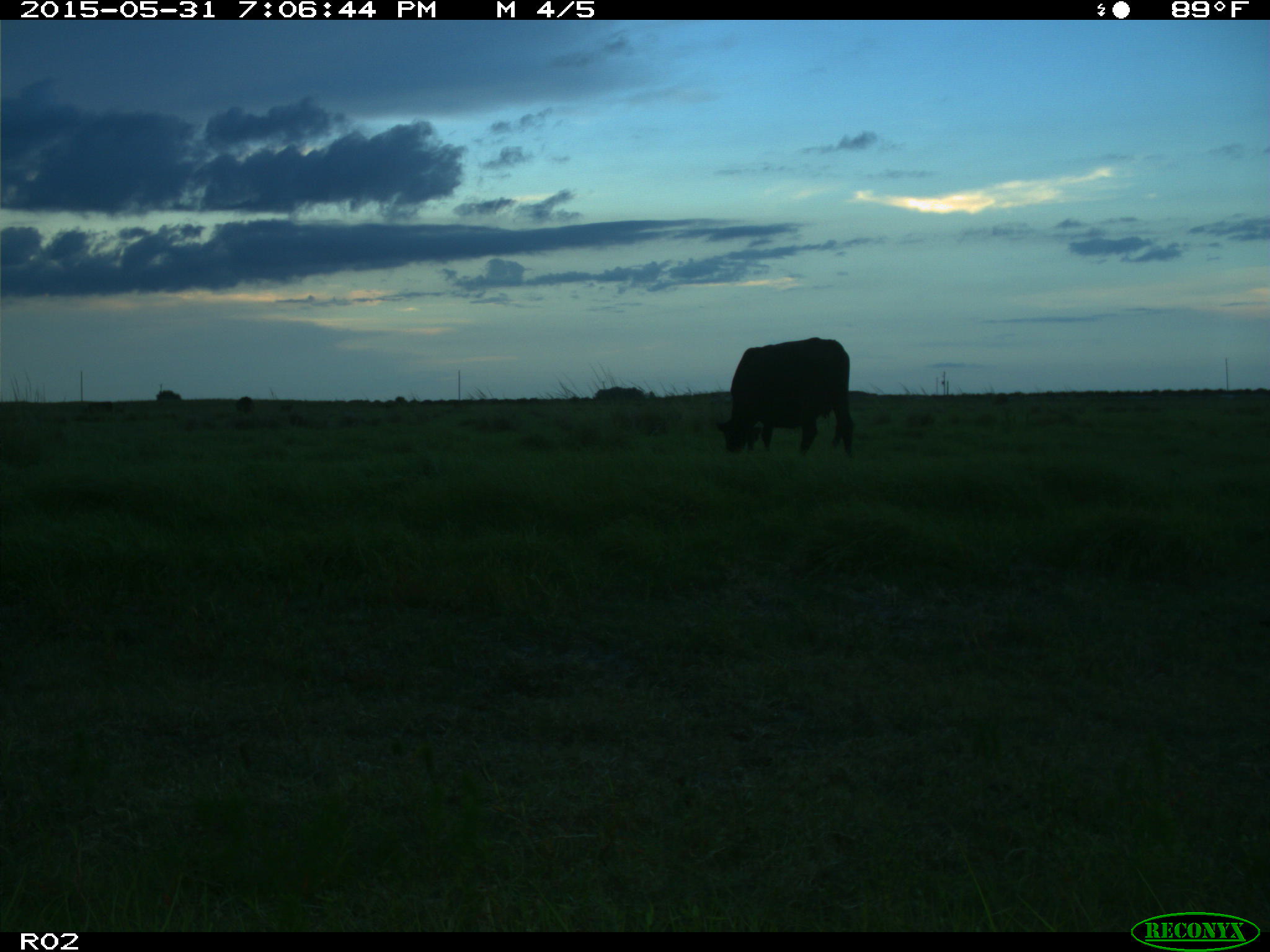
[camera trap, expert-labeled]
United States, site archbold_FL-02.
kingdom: Animalia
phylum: Chordata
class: Mammalia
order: Artiodactyla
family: Bovidae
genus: Bos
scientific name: Bos taurus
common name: domestic cow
Bos taurus (domestic cow).